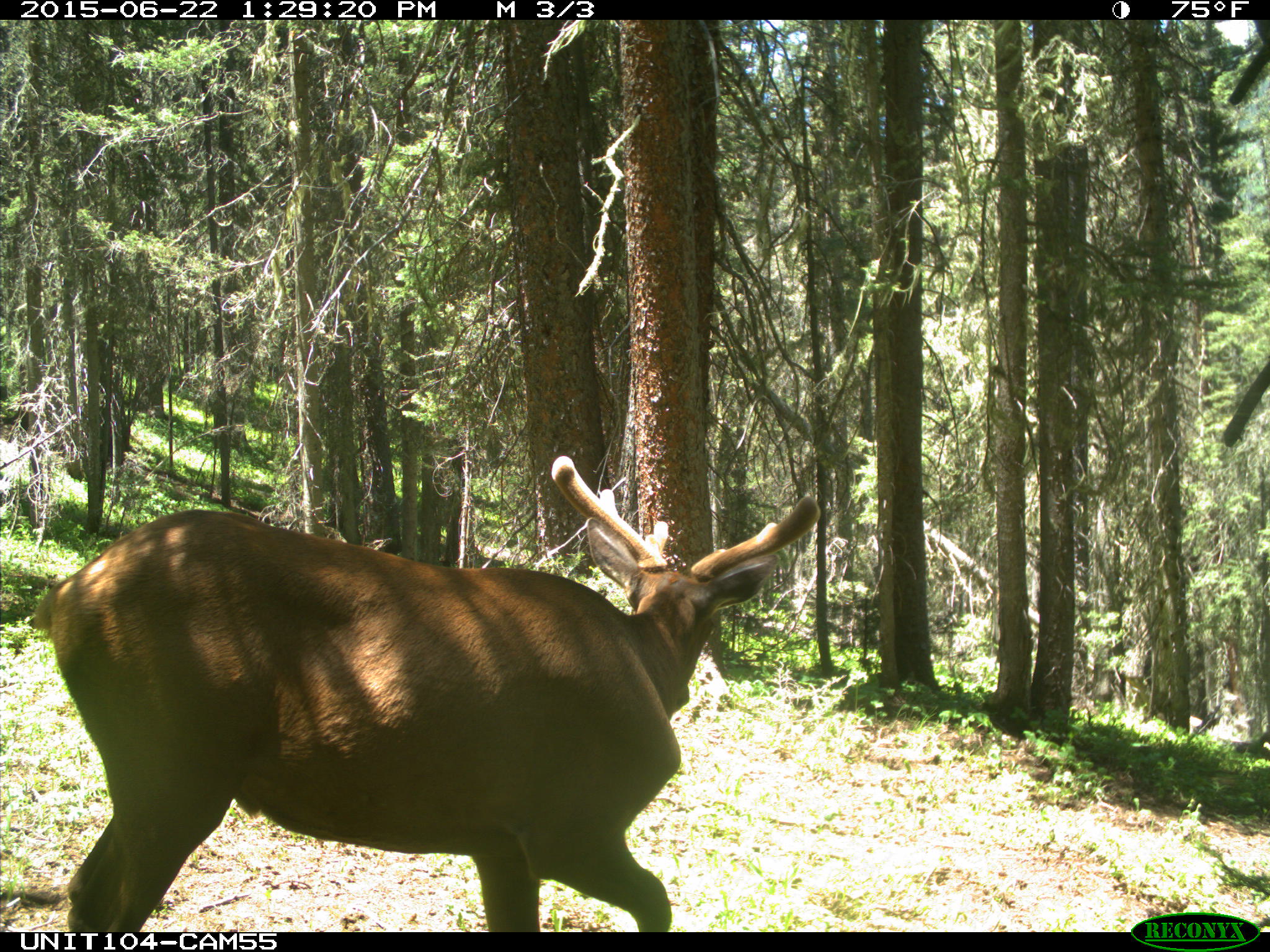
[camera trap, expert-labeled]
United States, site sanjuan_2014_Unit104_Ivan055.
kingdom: Animalia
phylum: Chordata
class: Mammalia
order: Artiodactyla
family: Cervidae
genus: Cervus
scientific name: Cervus elaphus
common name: red deer